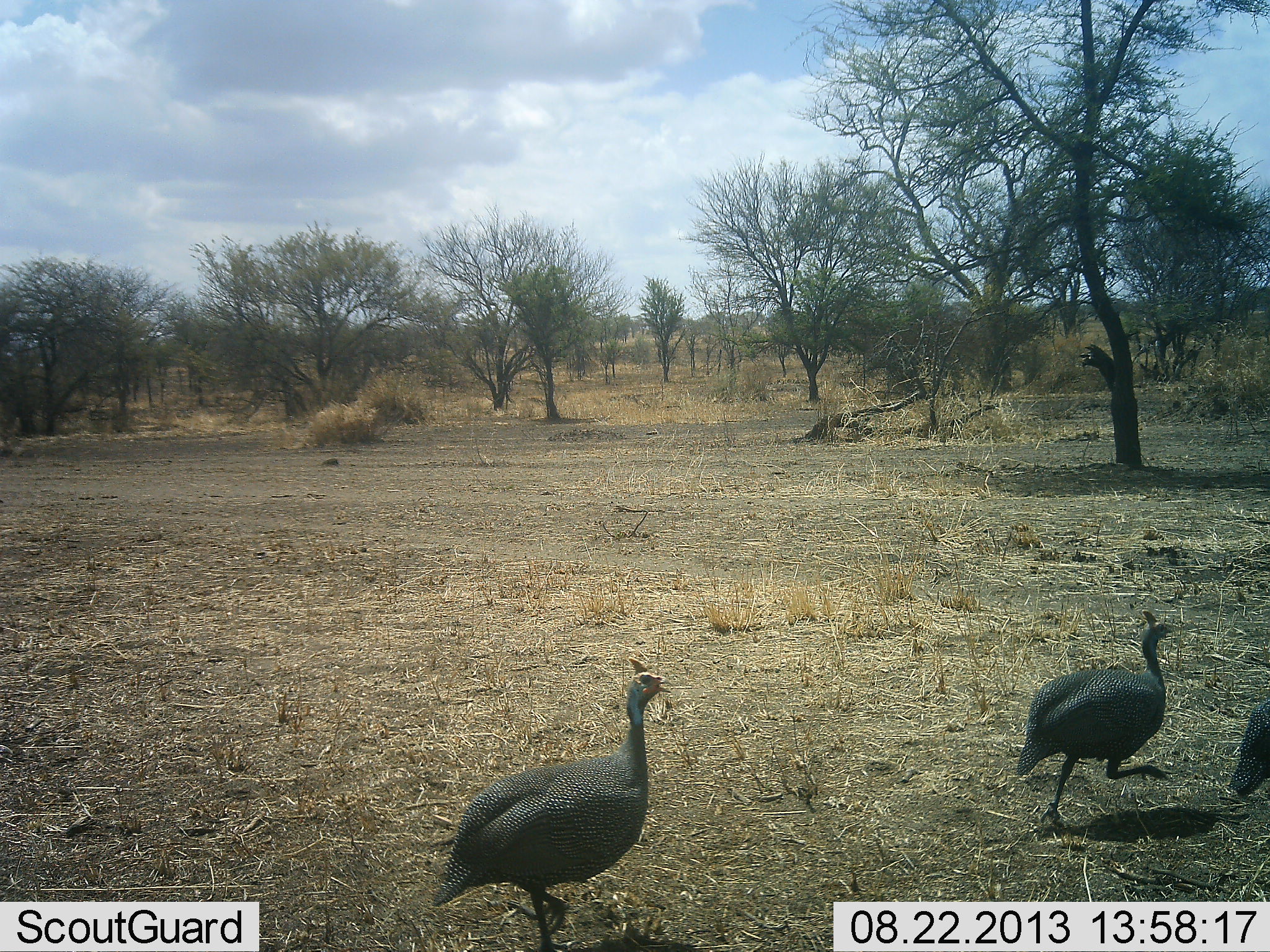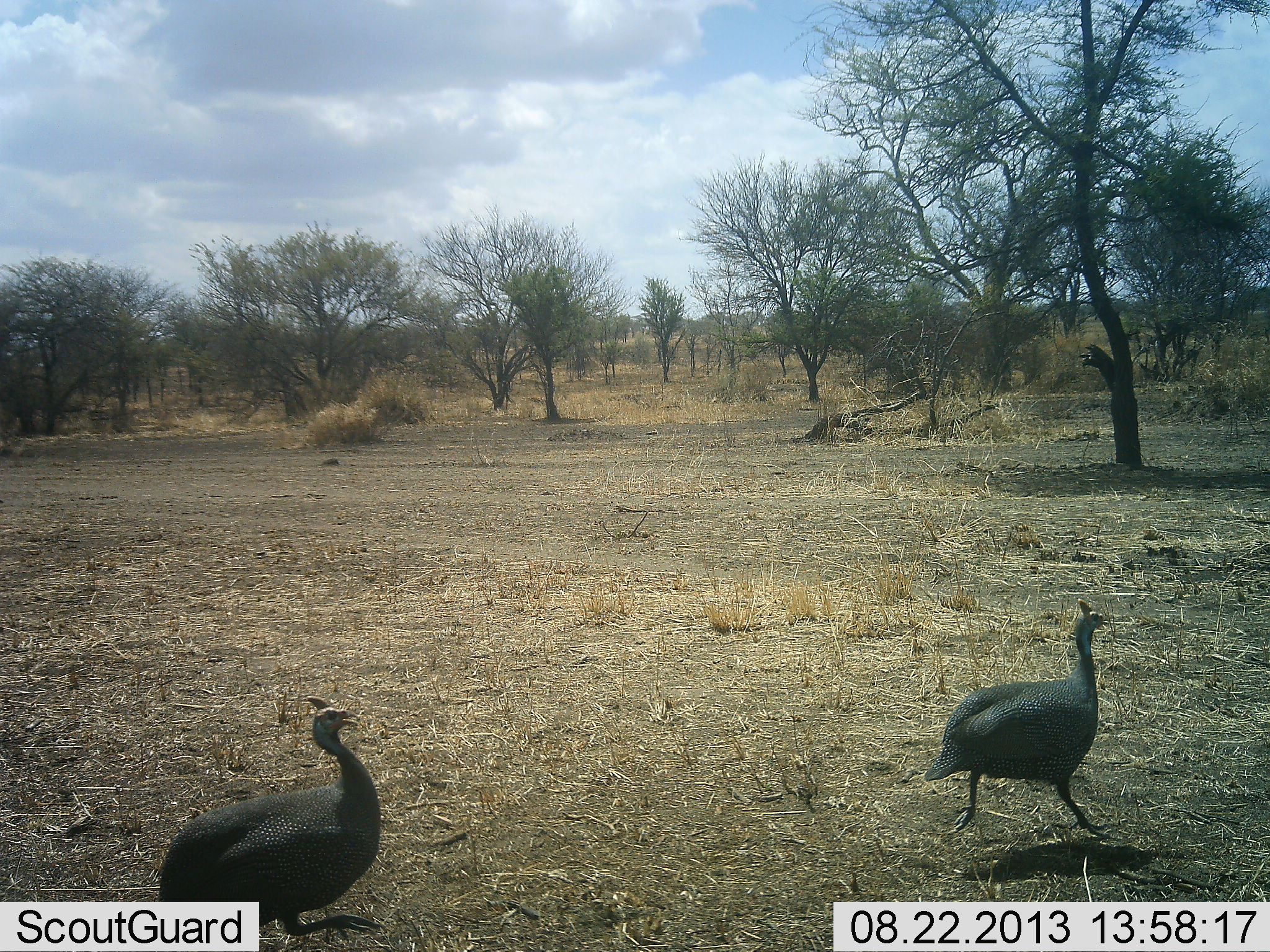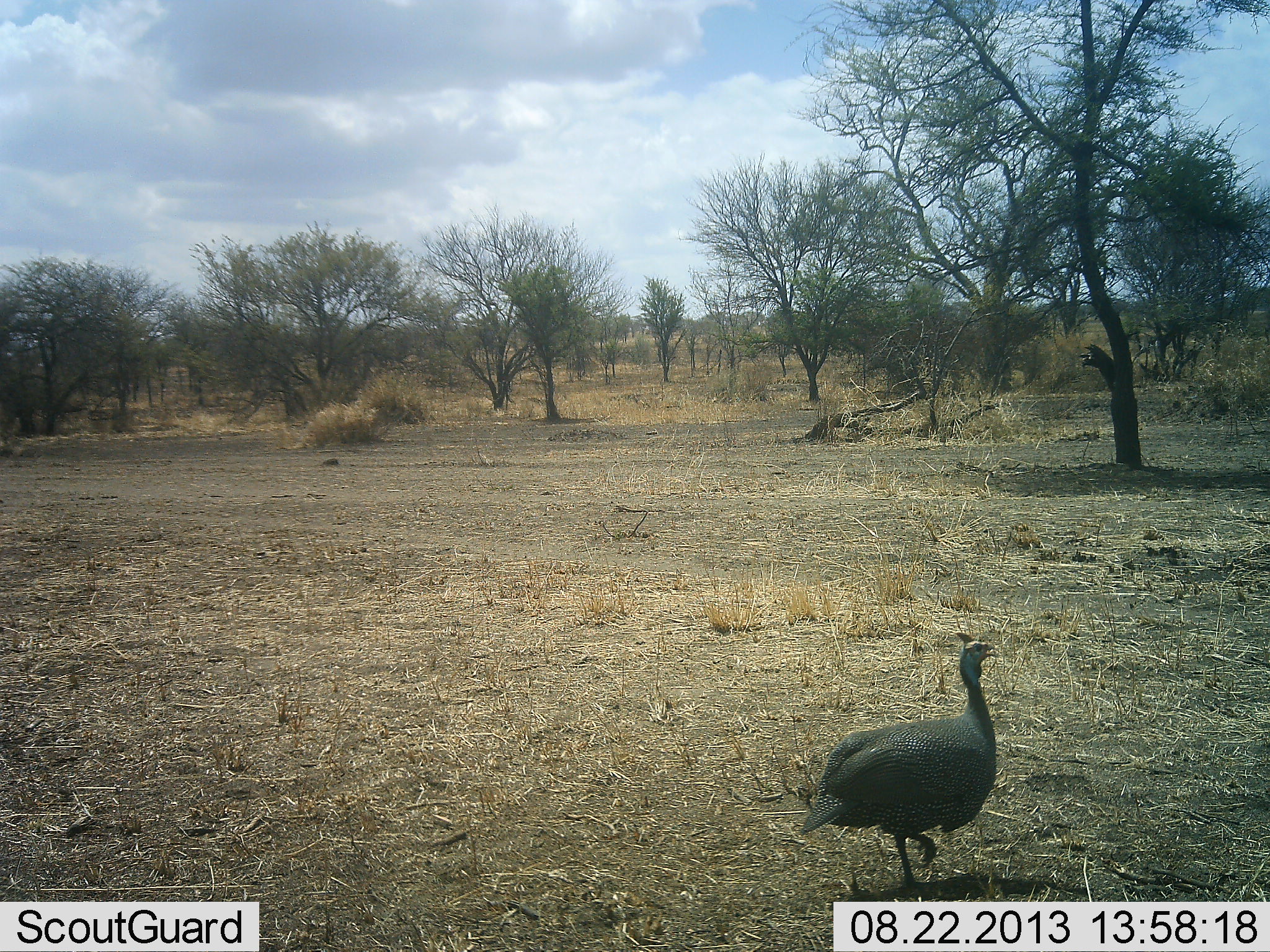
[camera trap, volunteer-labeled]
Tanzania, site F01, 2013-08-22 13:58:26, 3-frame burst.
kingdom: Animalia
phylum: Chordata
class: Aves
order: Galliformes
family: Numididae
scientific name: Numididae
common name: guinea fowl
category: guineafowl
Guineafowl (guinea fowl) (Numididae), count 3. Behavior (volunteer vote fractions): standing 10%, resting 0%, moving 100%, interacting 0%. Young present (vote fraction): 0%. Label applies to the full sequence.